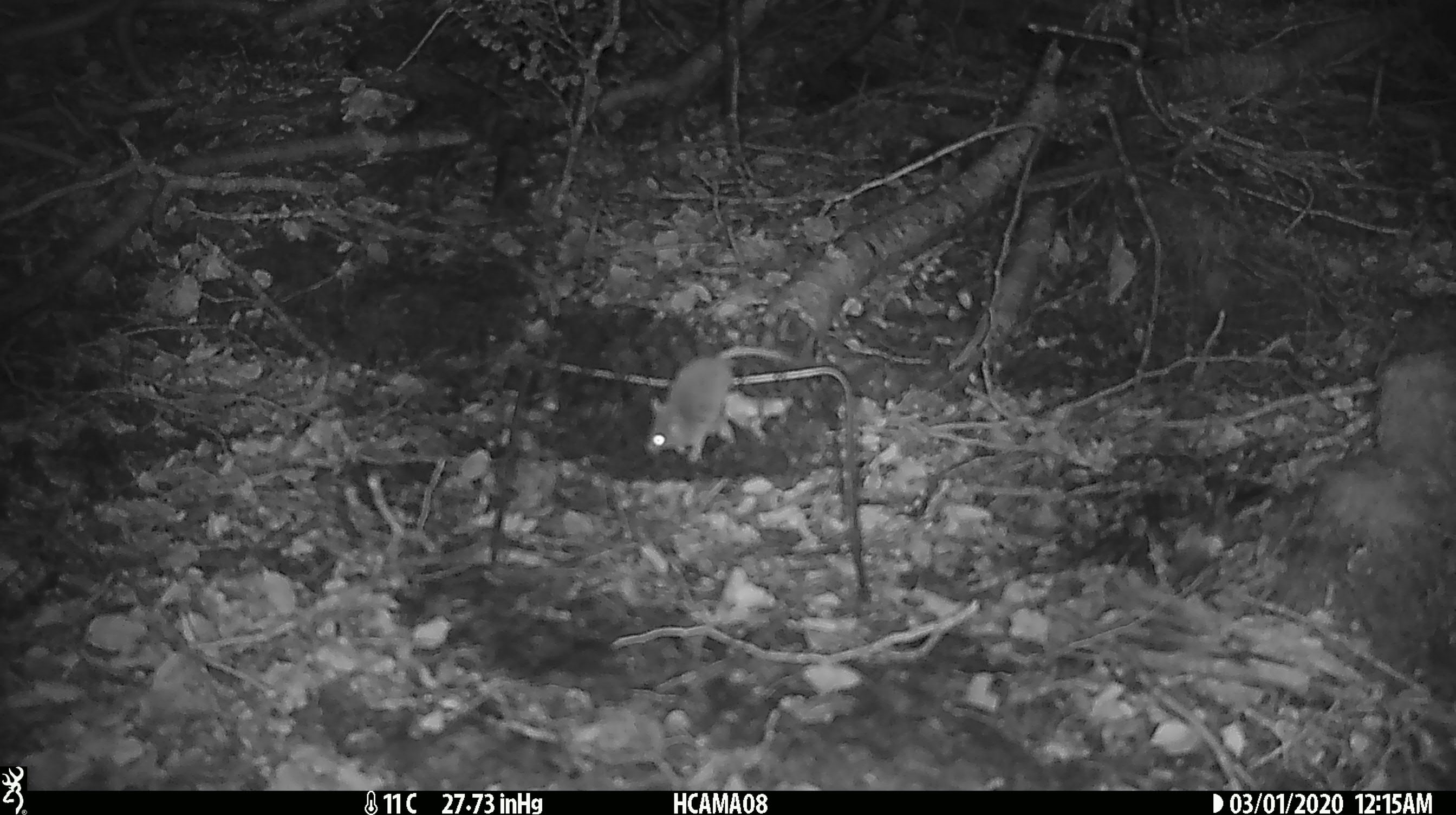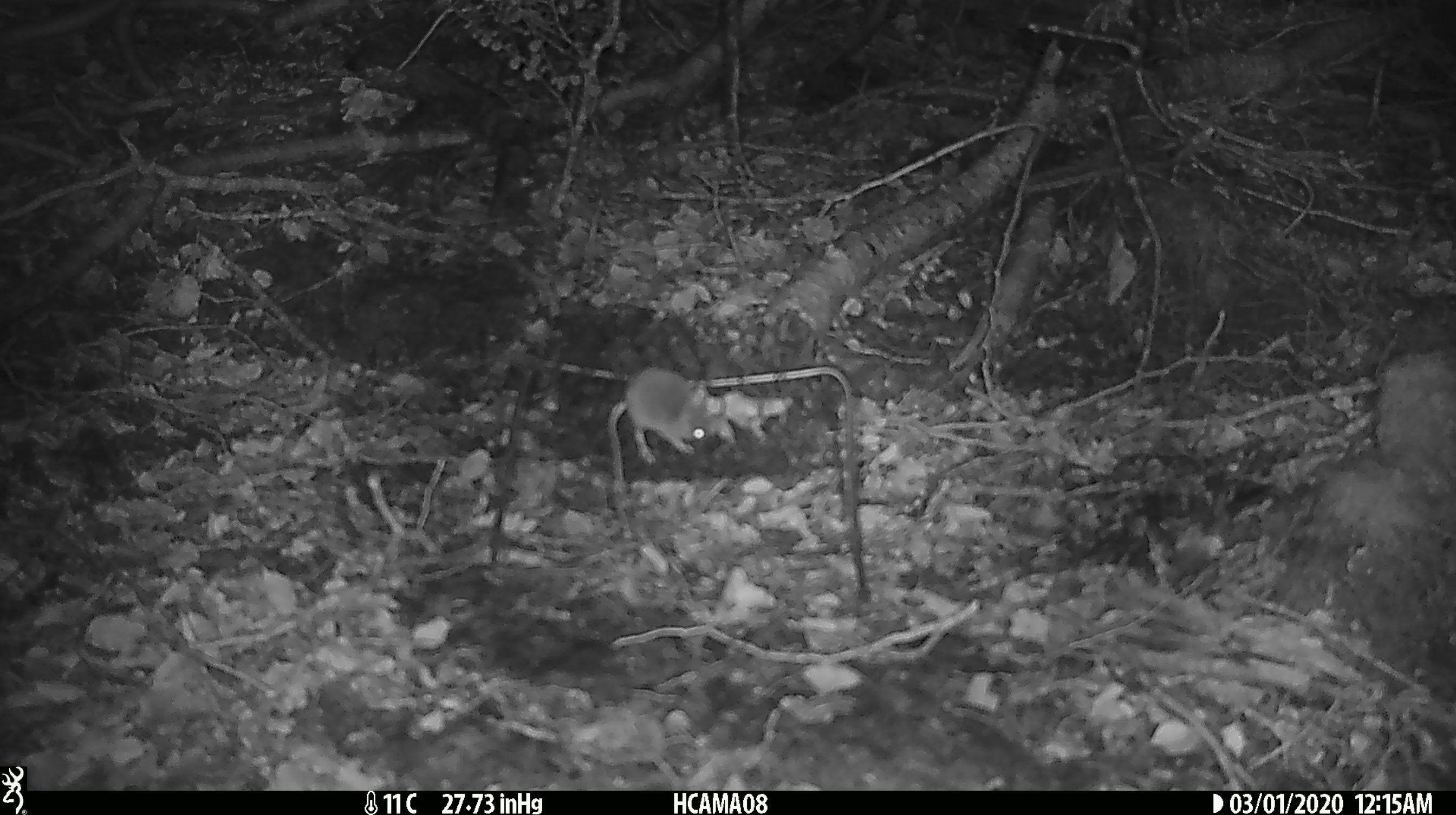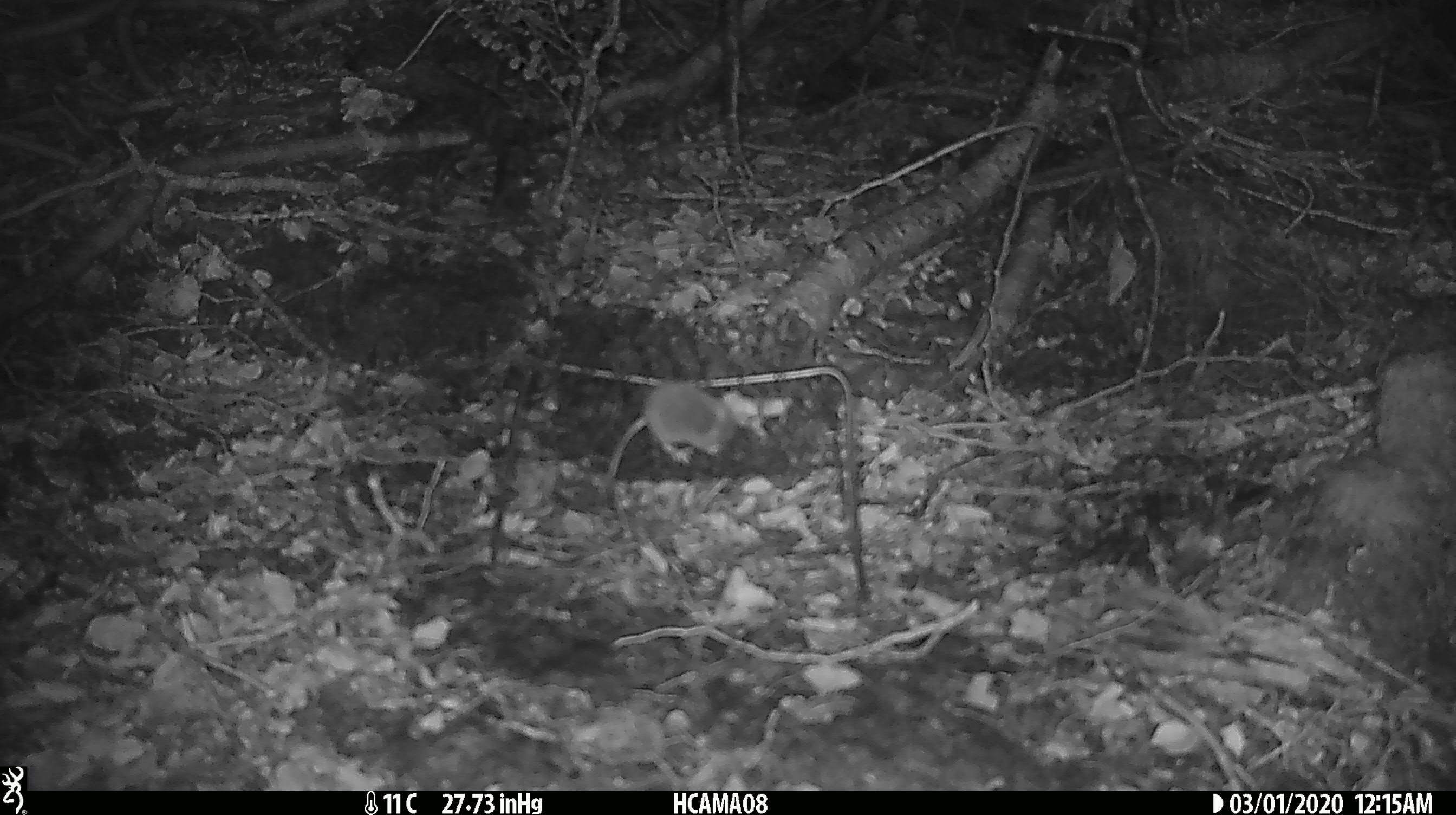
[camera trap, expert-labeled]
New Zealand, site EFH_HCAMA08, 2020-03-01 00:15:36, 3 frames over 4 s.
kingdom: Animalia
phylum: Chordata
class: Mammalia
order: Rodentia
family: Muridae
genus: Mus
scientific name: Mus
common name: mouse